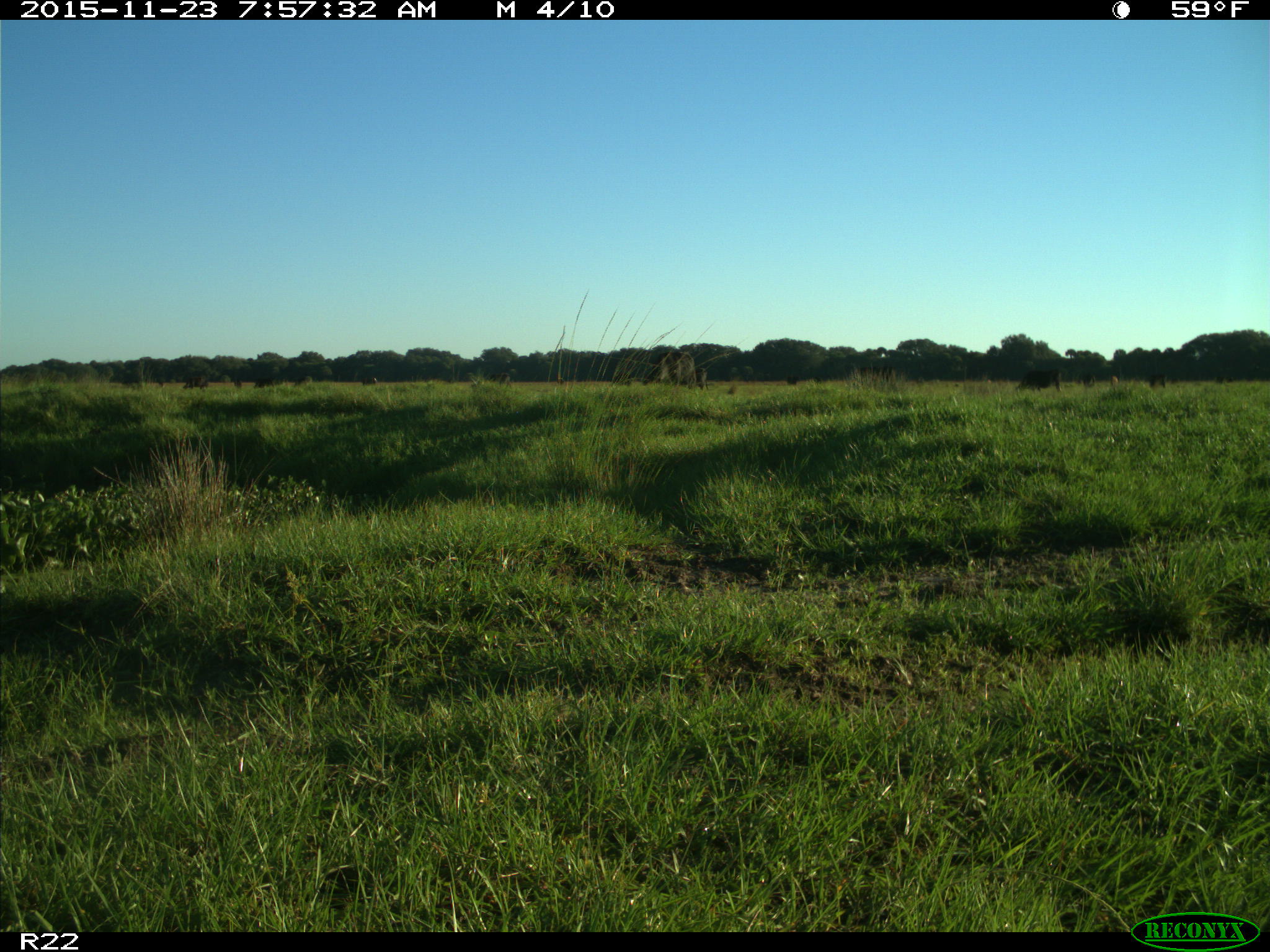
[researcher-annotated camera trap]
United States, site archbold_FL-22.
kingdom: Animalia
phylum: Chordata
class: Mammalia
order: Artiodactyla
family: Bovidae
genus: Bos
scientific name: Bos taurus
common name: domestic cow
Bos taurus (domestic cow).